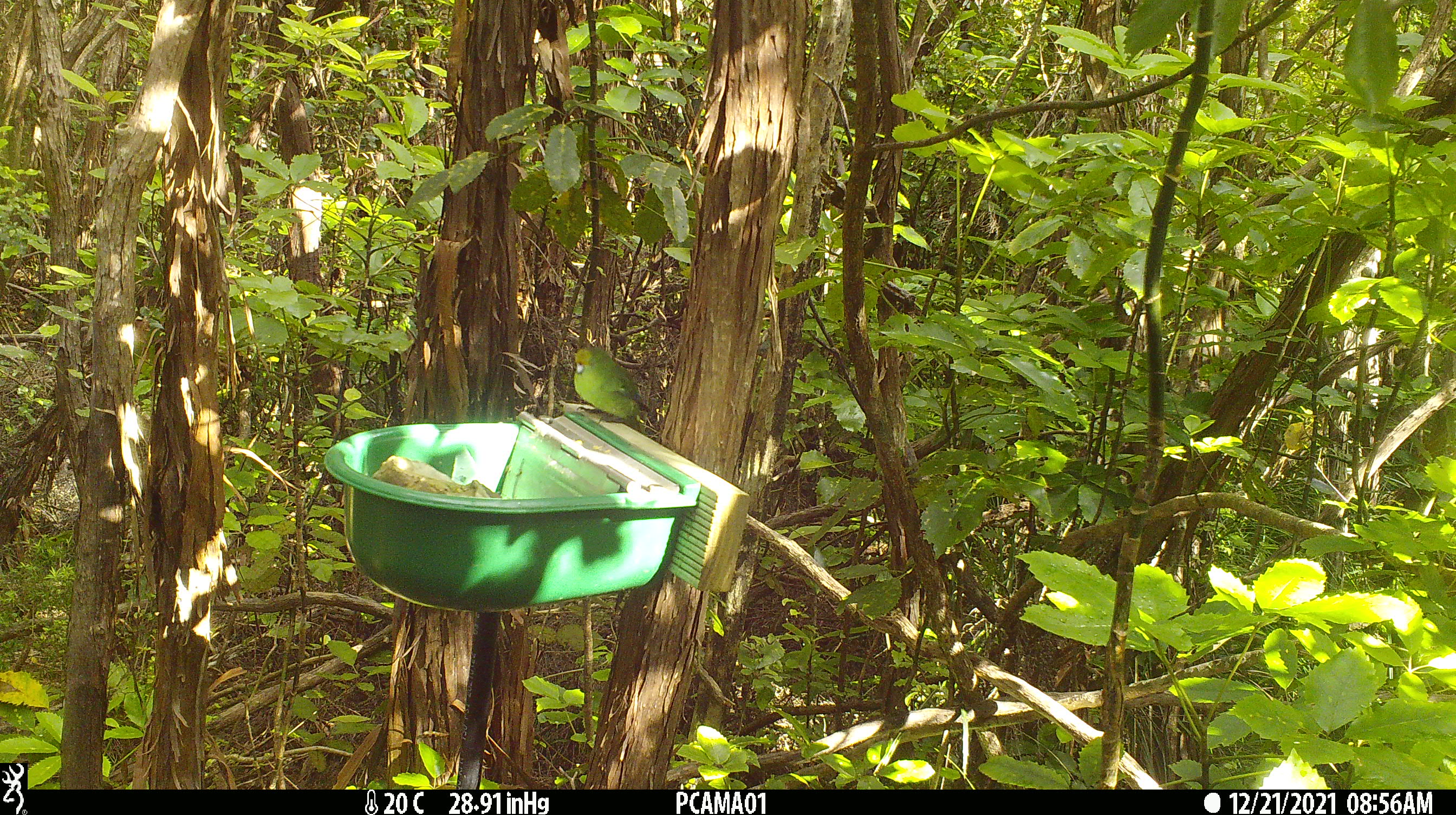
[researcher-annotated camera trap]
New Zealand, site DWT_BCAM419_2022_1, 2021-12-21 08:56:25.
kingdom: Animalia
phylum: Chordata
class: Aves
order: Psittaciformes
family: Psittaculidae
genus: Cyanoramphus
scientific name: Cyanoramphus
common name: parakeet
Parakeet (Cyanoramphus).